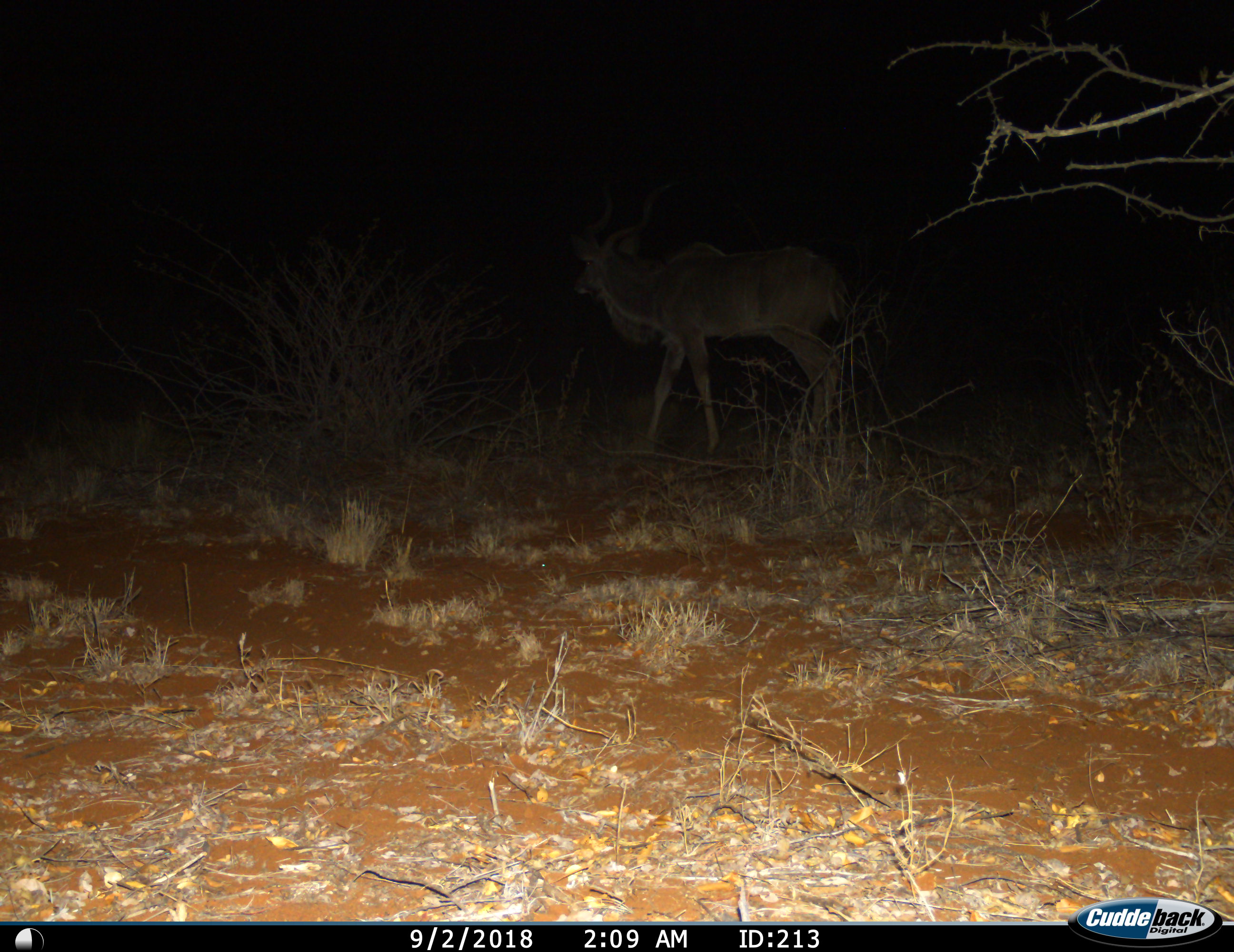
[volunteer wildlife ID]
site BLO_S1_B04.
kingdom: Animalia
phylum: Chordata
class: Mammalia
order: Artiodactyla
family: Bovidae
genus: Tragelaphus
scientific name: Tragelaphus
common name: kudu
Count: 1.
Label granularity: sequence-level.